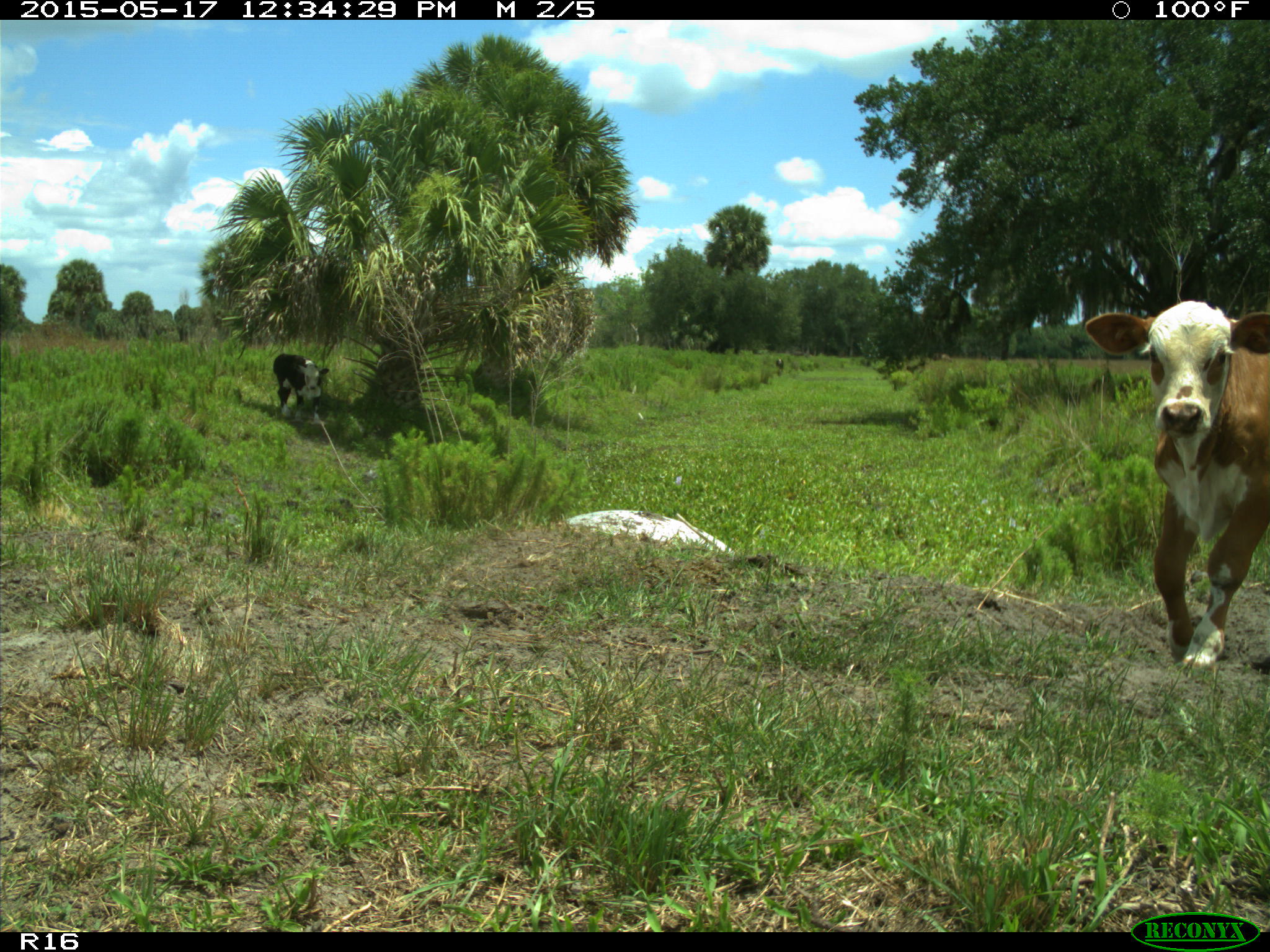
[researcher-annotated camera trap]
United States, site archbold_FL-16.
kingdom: Animalia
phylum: Chordata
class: Mammalia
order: Artiodactyla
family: Bovidae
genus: Bos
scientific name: Bos taurus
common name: domestic cow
Bos taurus (domestic cow).